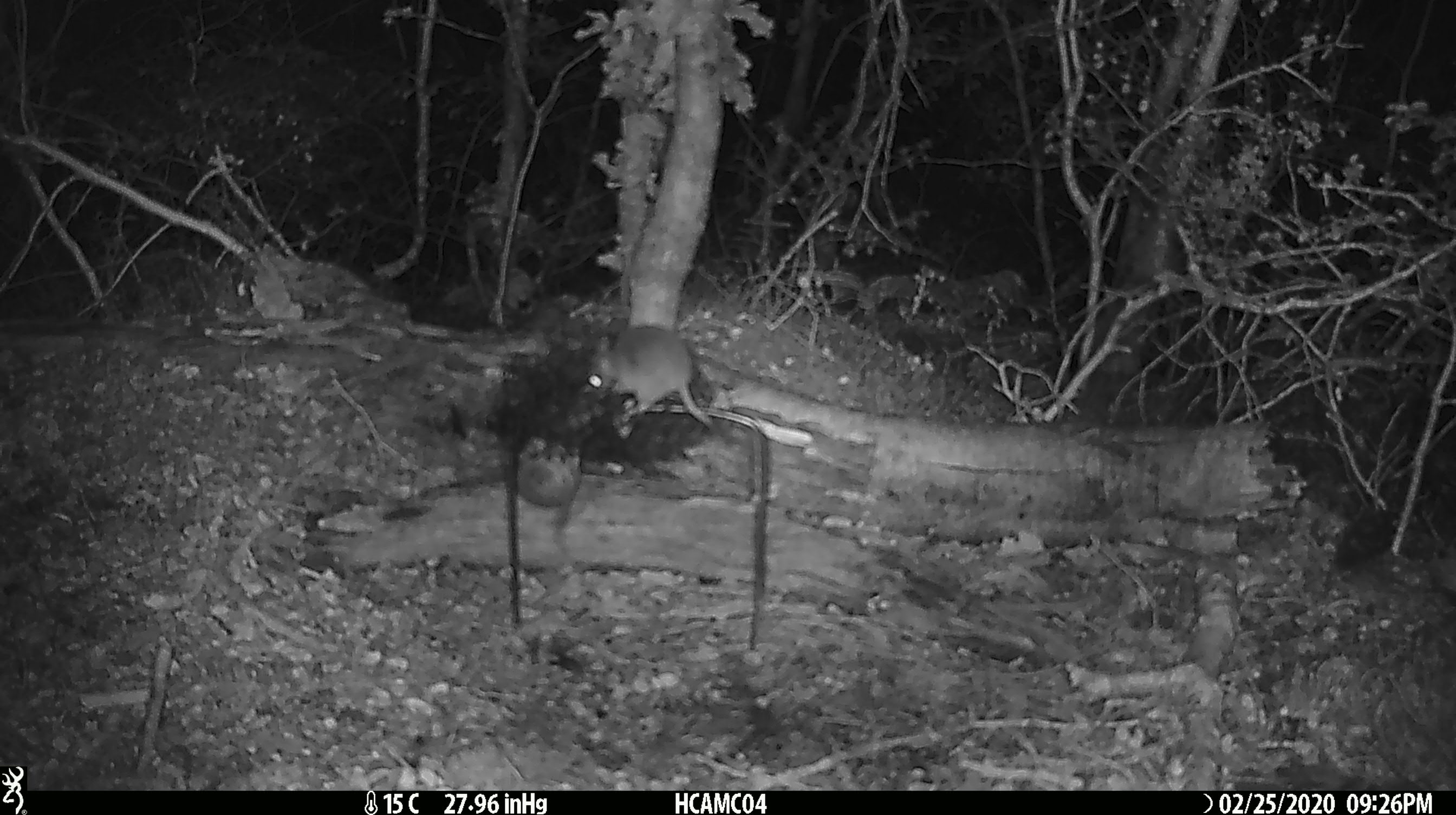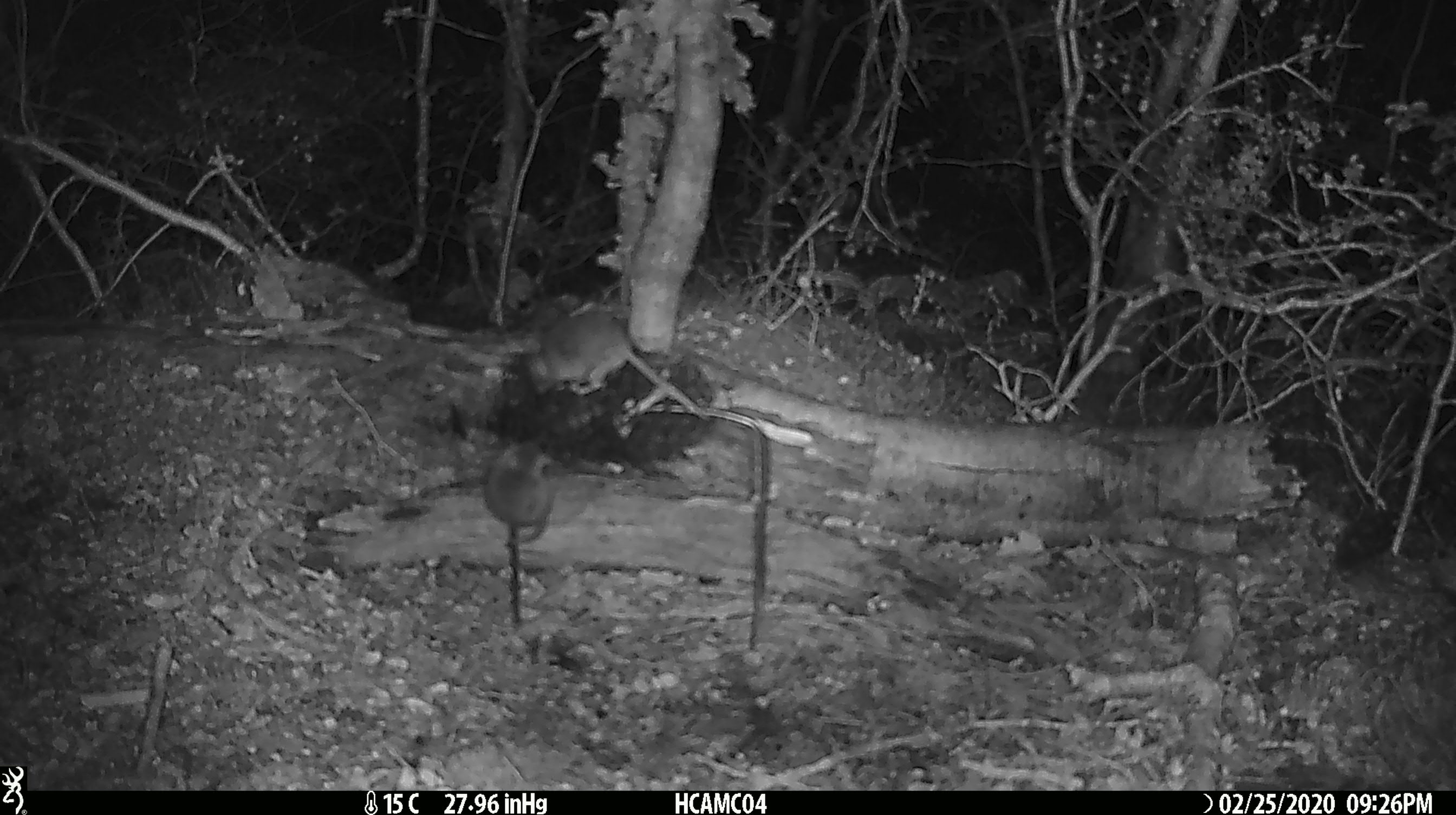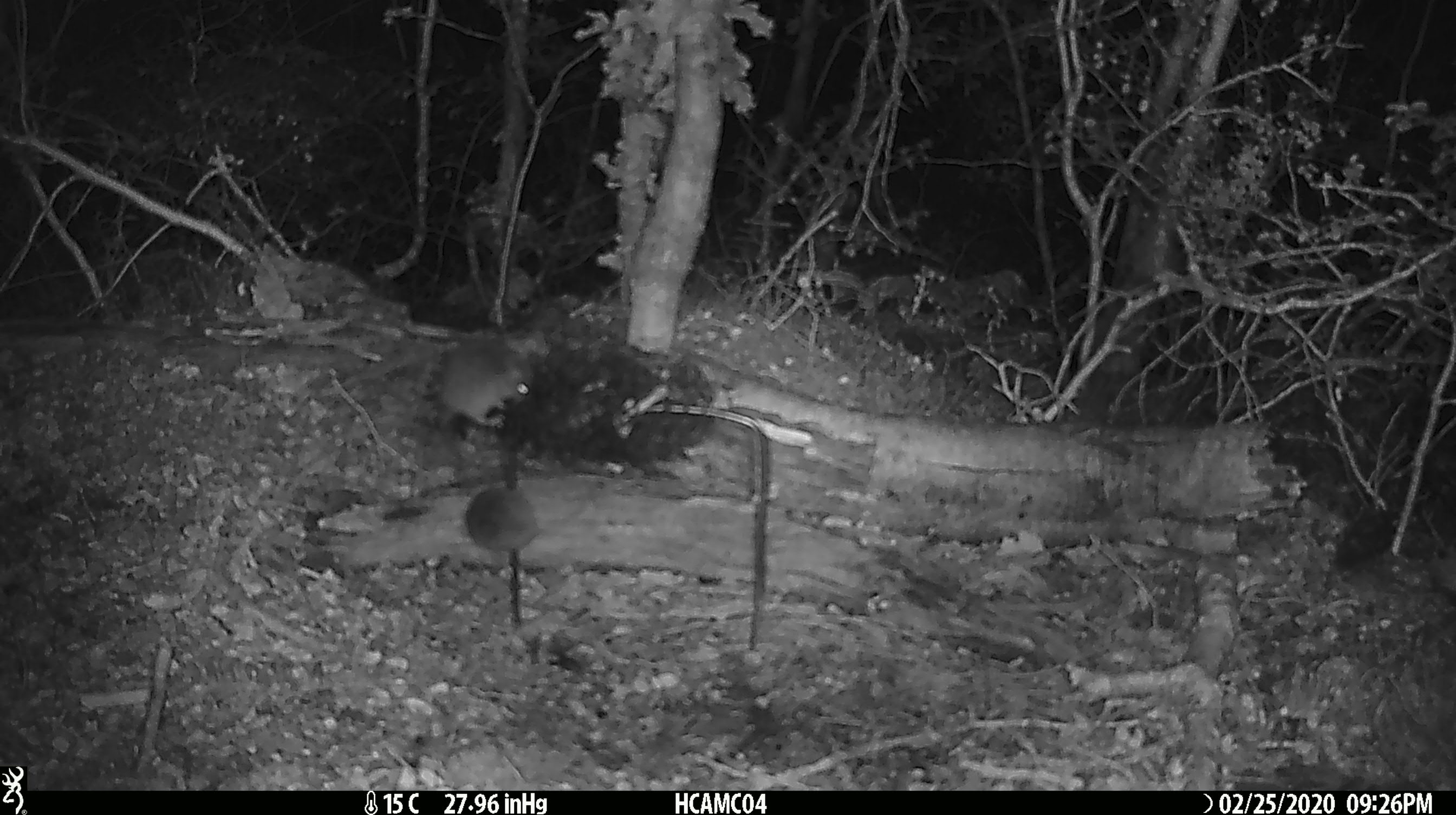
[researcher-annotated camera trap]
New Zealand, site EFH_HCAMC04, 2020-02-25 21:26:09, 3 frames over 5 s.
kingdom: Animalia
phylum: Chordata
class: Mammalia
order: Rodentia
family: Muridae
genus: Mus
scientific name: Mus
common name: mouse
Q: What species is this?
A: Mouse (Mus).